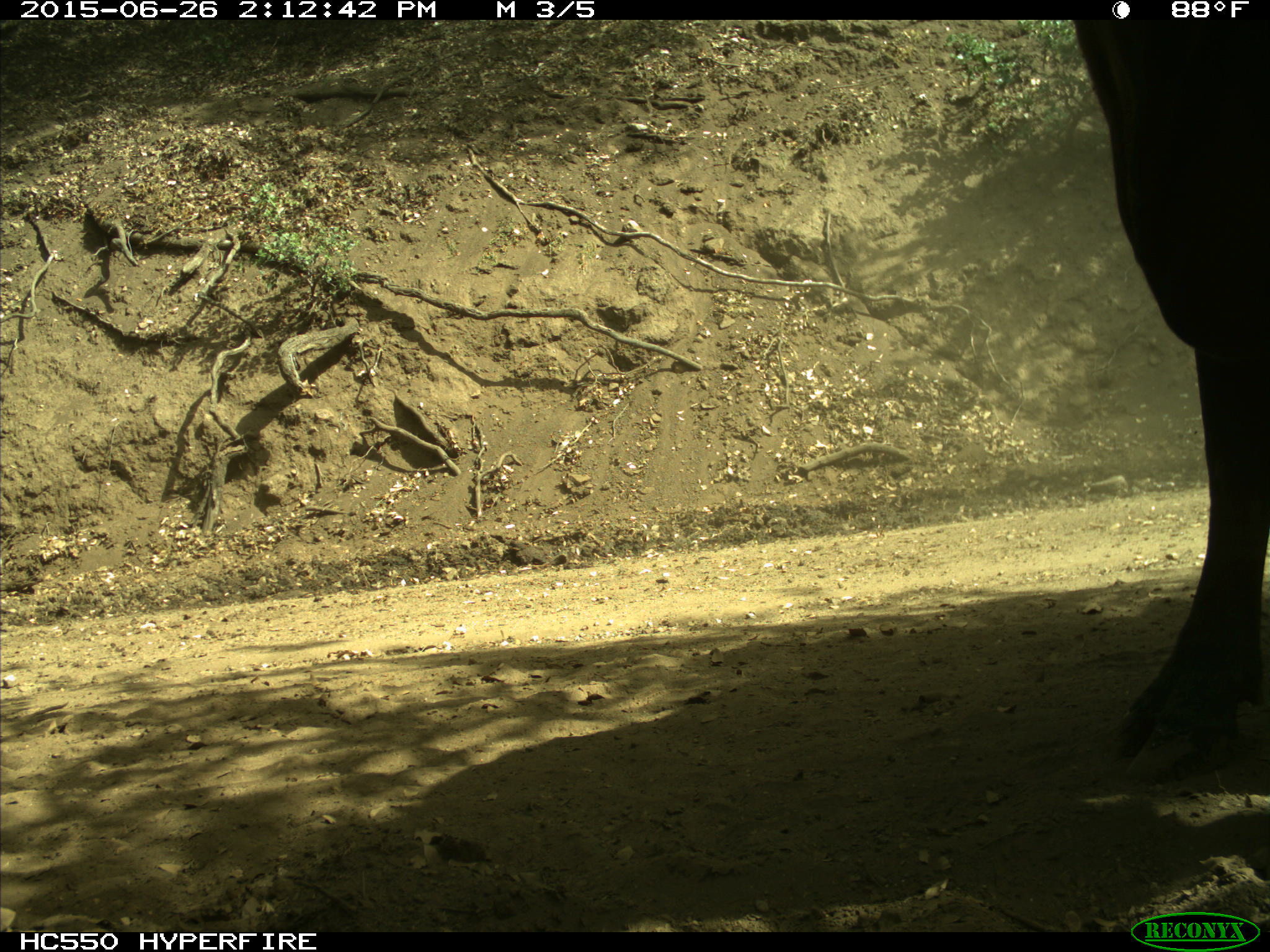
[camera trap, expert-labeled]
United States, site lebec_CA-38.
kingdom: Animalia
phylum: Chordata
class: Mammalia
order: Artiodactyla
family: Bovidae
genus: Bos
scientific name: Bos taurus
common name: domestic cow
Bos taurus (domestic cow).